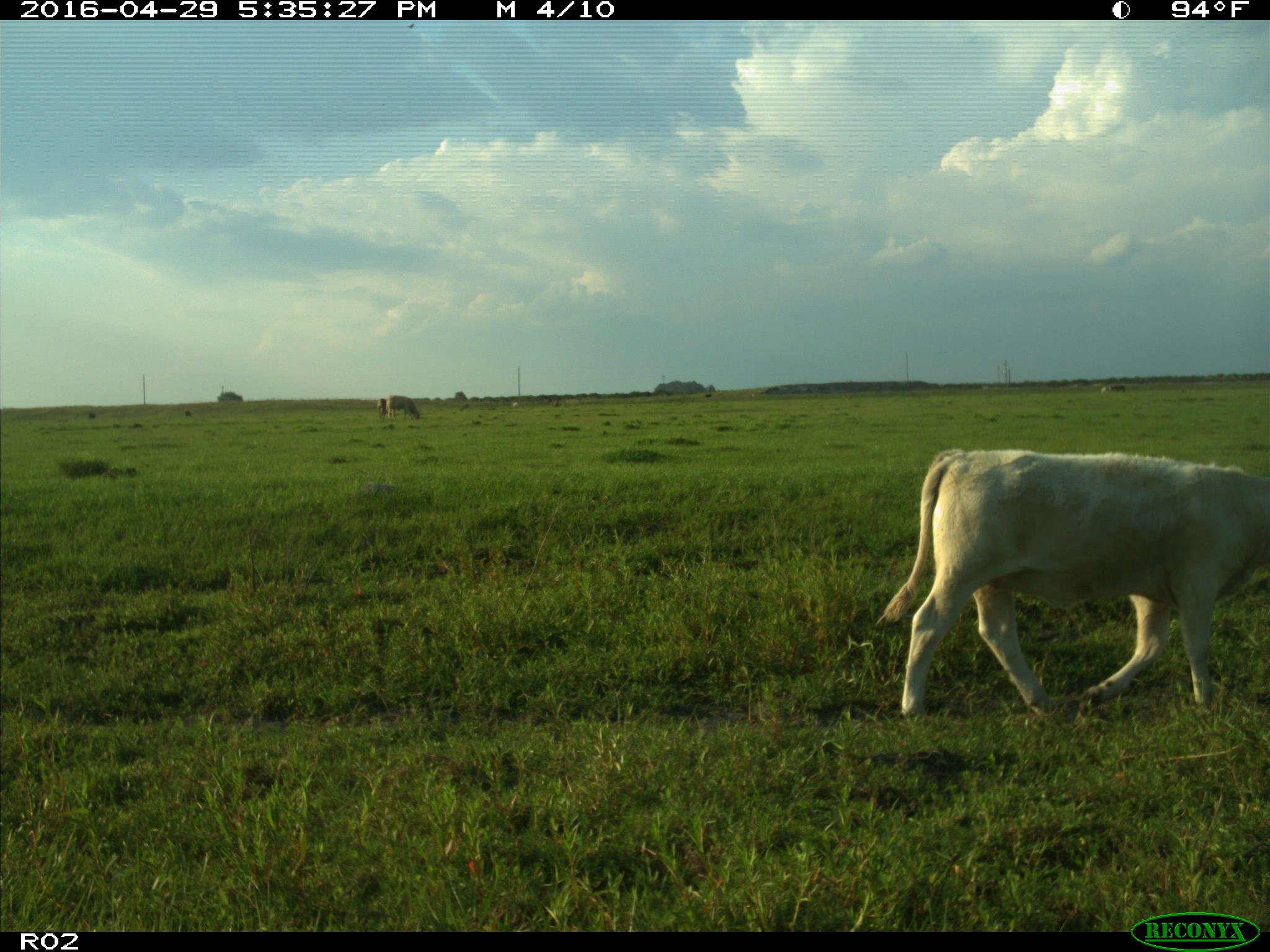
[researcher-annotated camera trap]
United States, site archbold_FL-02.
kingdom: Animalia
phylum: Chordata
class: Mammalia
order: Artiodactyla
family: Bovidae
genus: Bos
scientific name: Bos taurus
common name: domestic cow